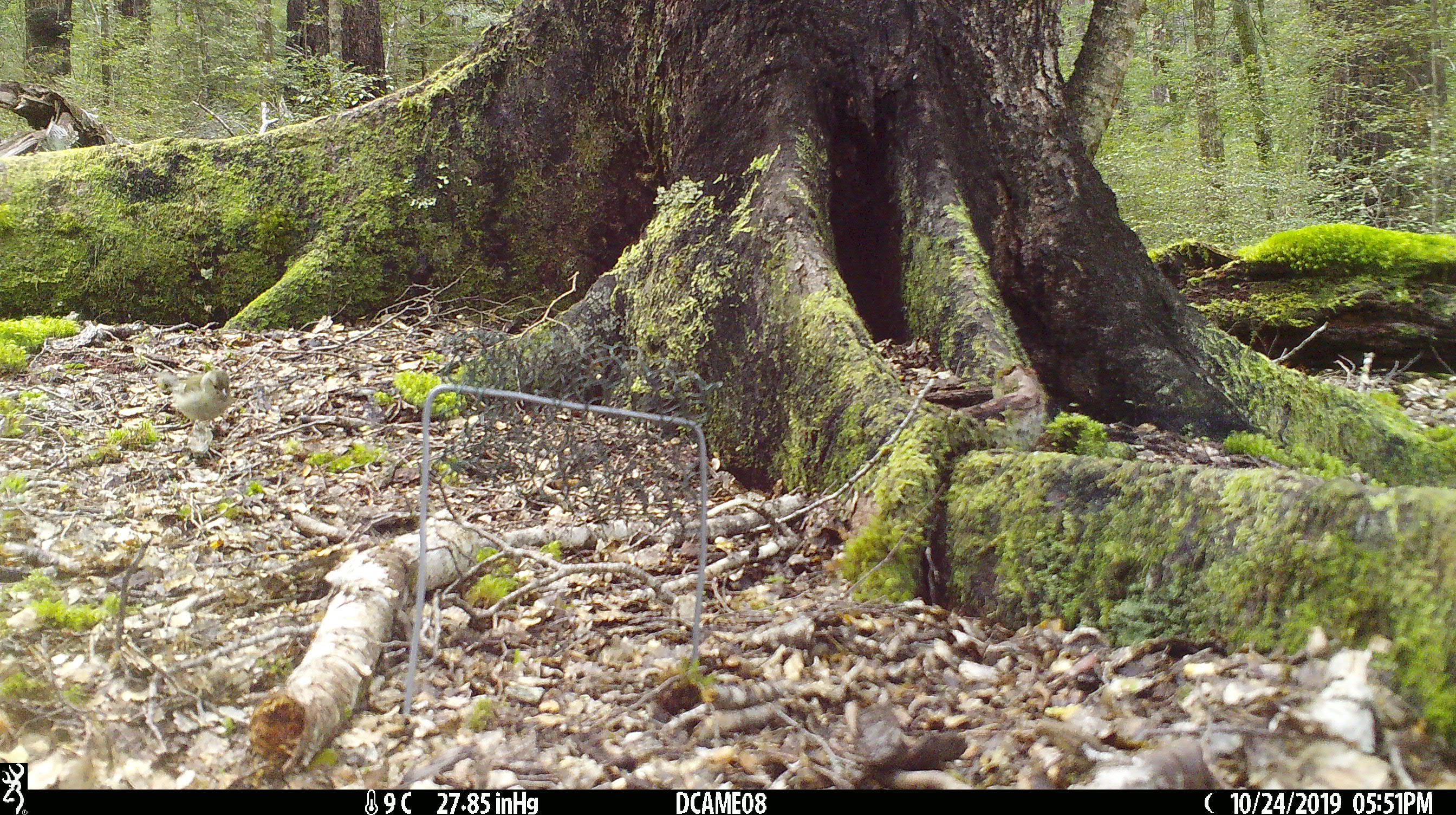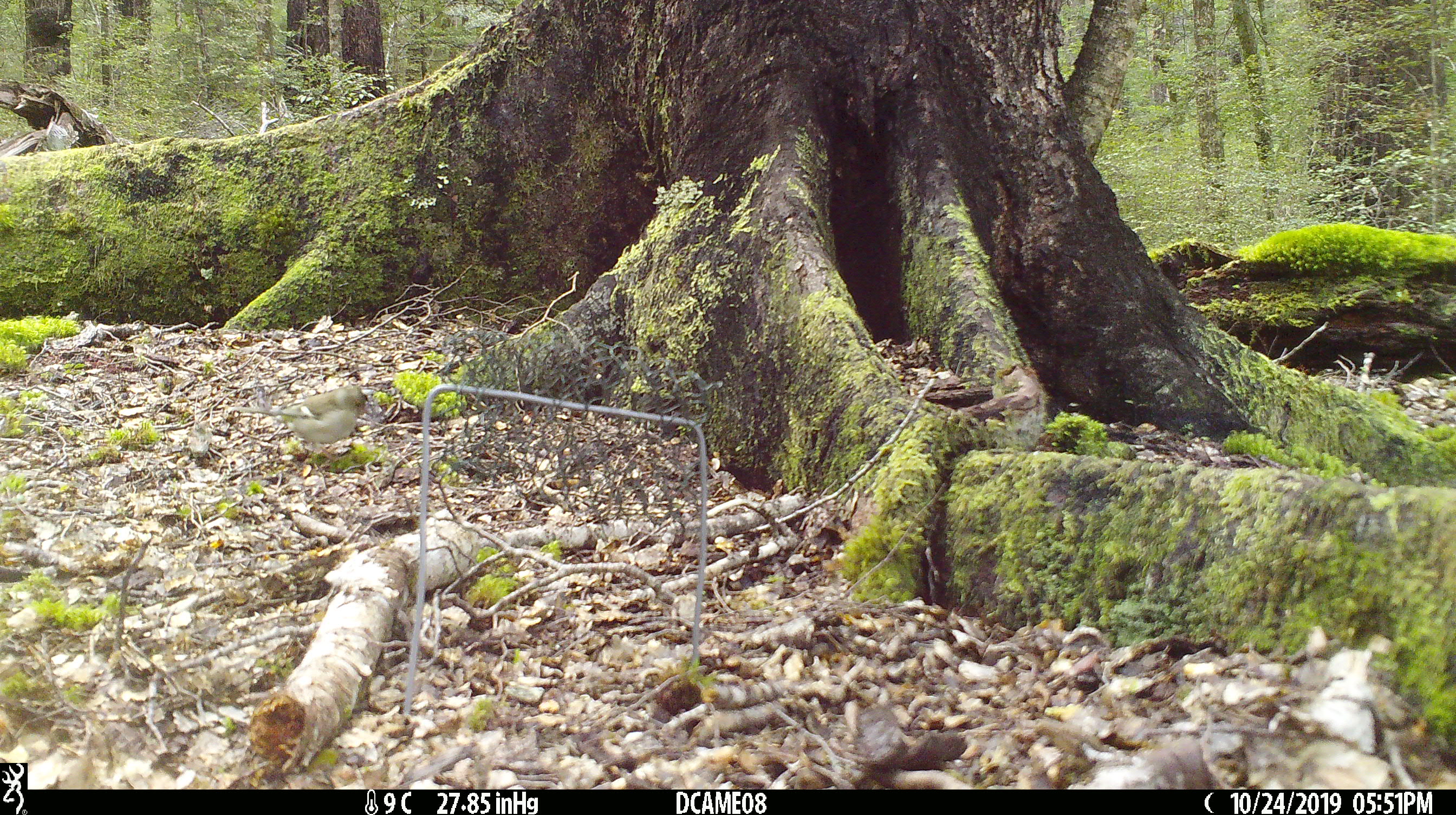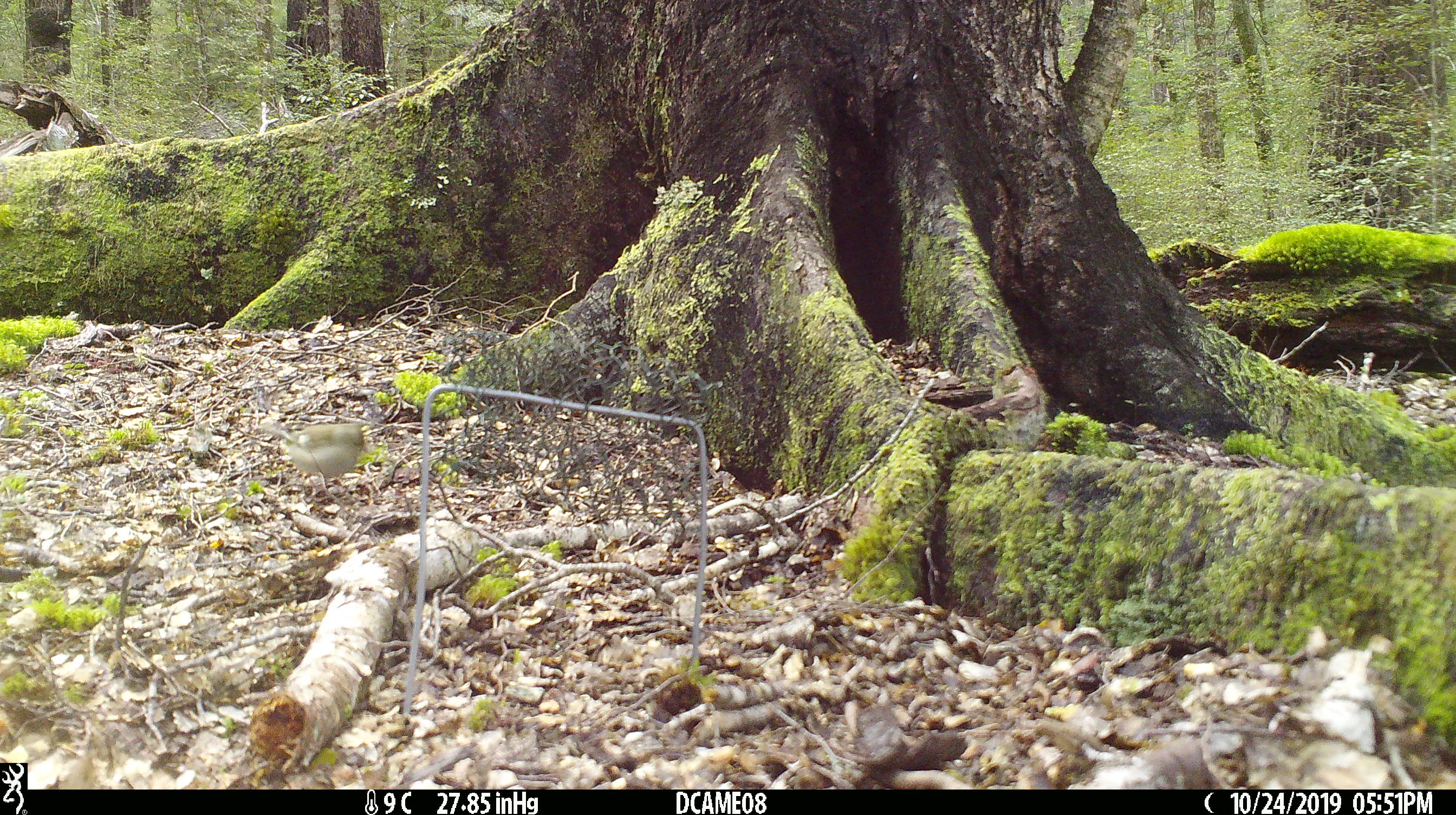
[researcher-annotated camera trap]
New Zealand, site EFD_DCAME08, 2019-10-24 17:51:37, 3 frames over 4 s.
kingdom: Animalia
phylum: Chordata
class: Aves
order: Passeriformes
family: Fringillidae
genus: Fringilla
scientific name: Fringilla coelebs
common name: common chaffinch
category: chaffinch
Chaffinch (common chaffinch) (Fringilla coelebs).